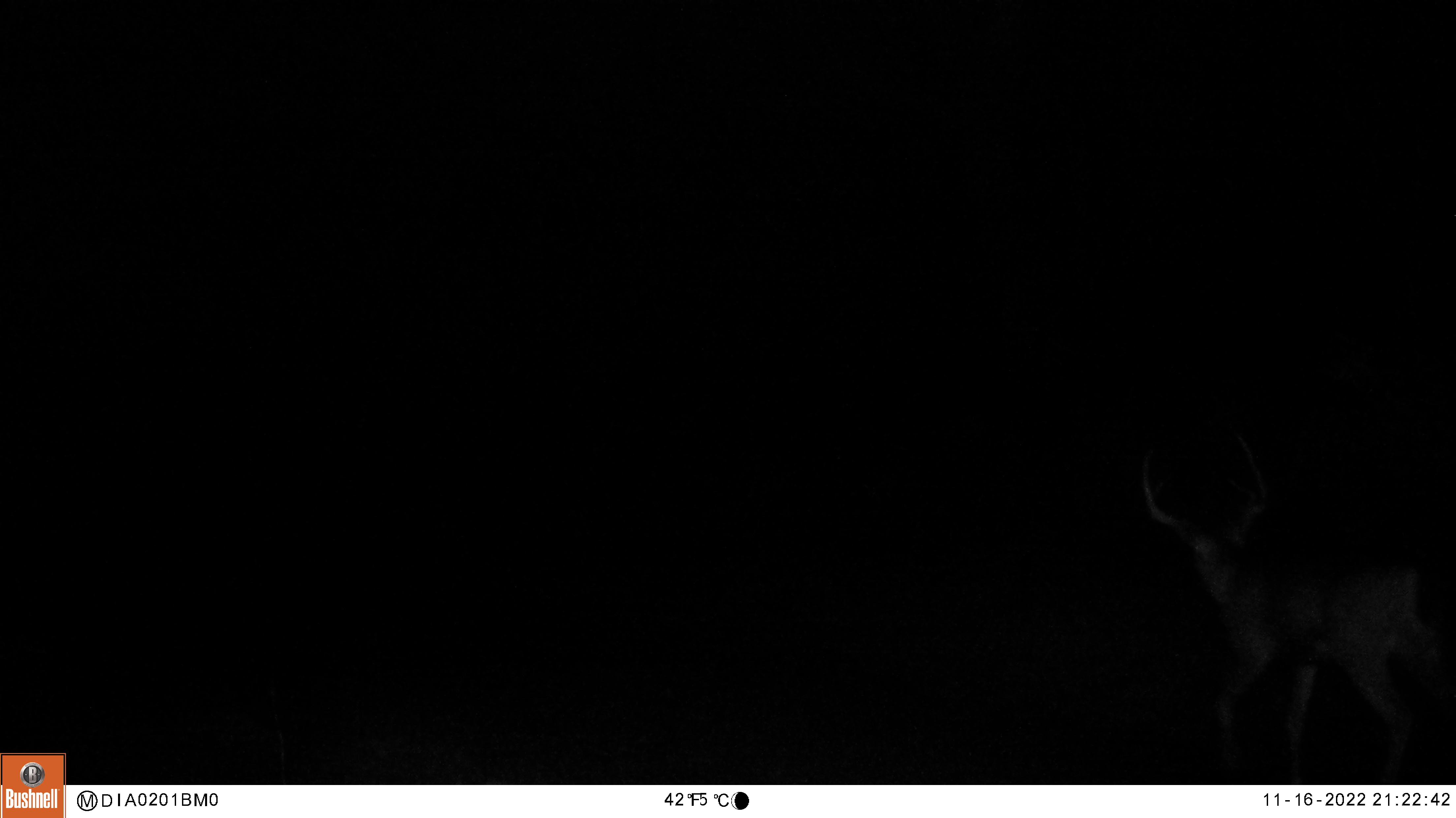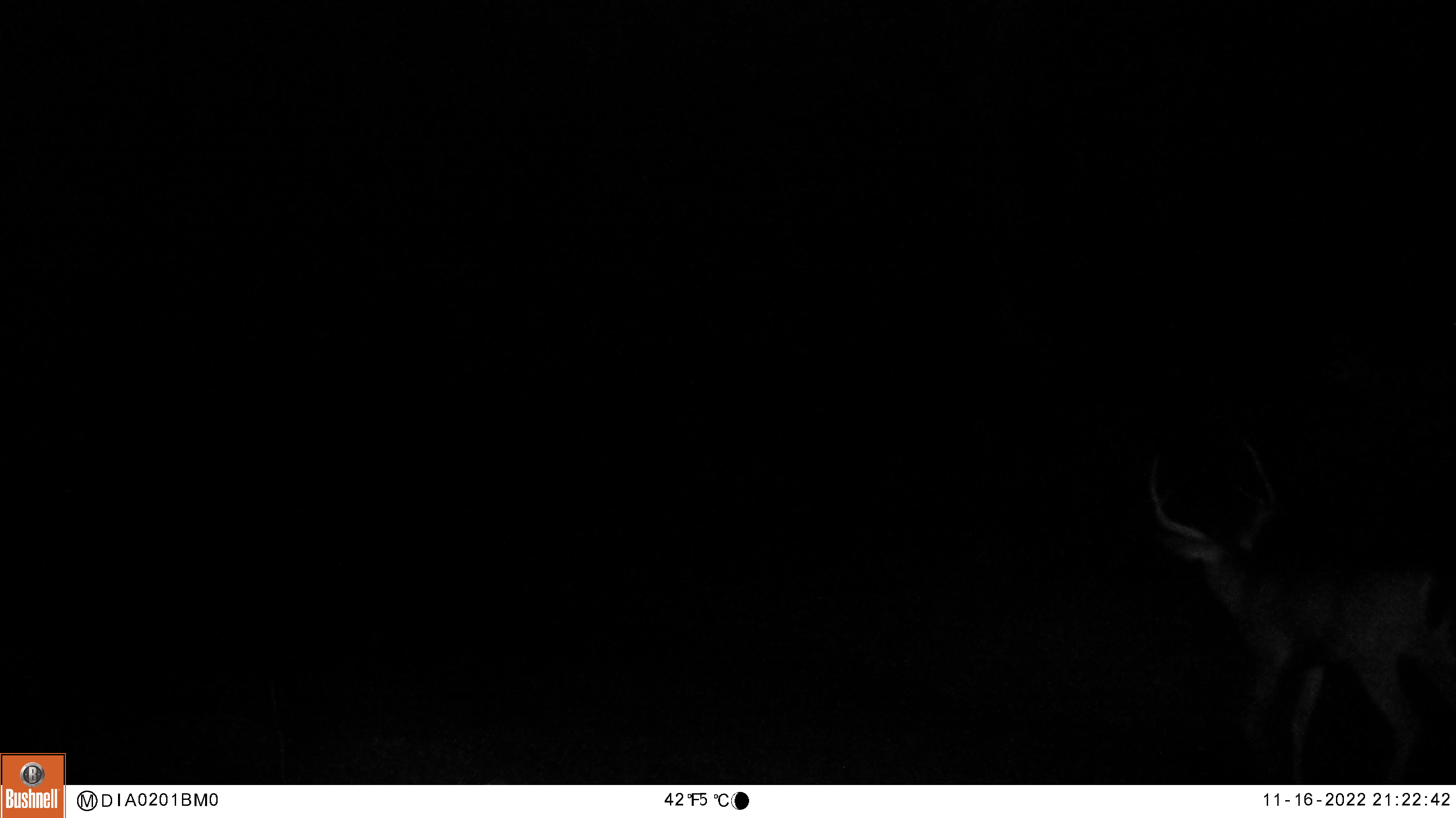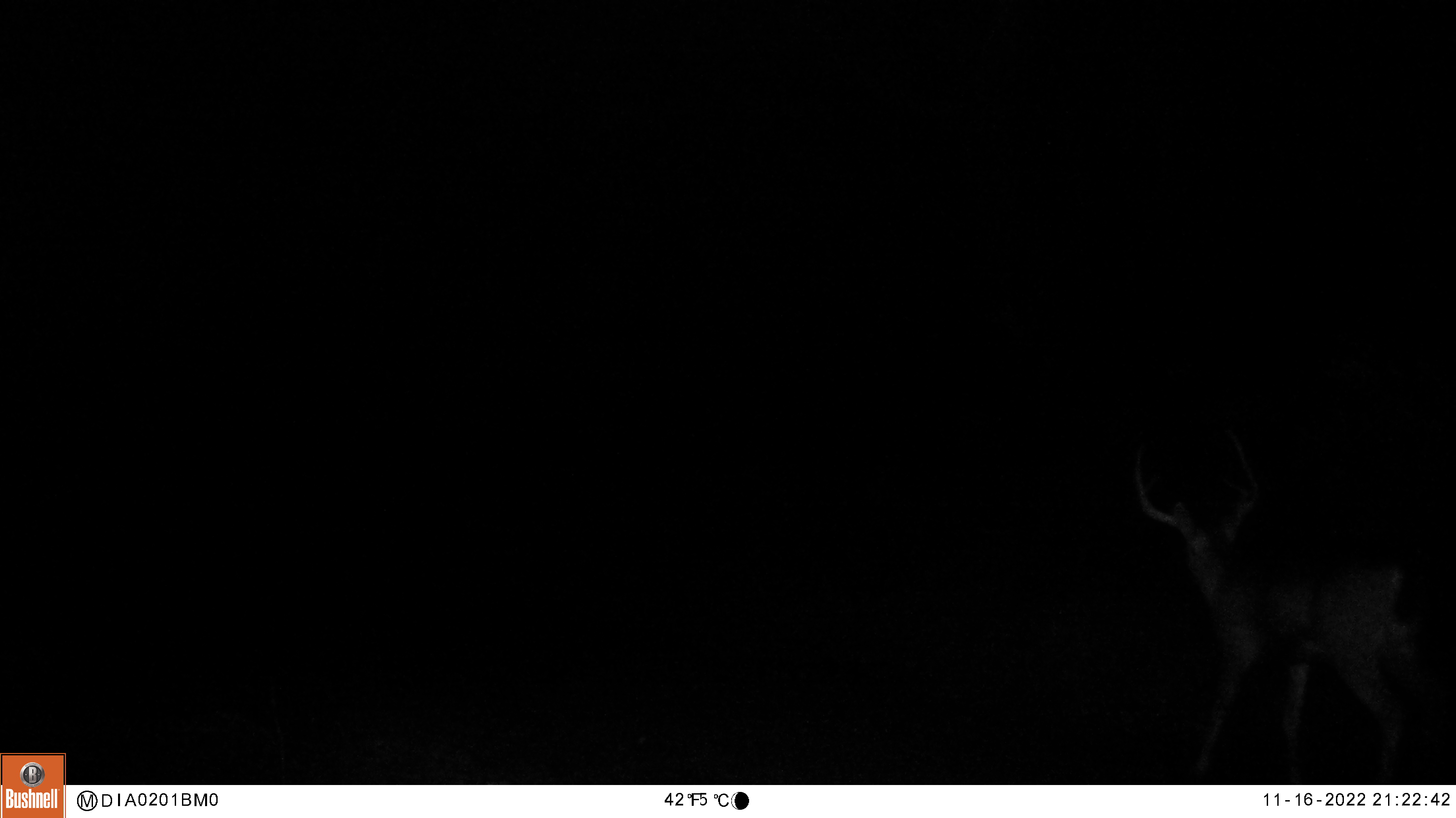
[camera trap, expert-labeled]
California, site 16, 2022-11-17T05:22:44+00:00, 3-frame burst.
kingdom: Animalia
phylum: Chordata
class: Mammalia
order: Artiodactyla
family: Cervidae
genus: Odocoileus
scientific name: Odocoileus hemionus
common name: mule deer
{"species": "mule deer (Odocoileus hemionus)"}